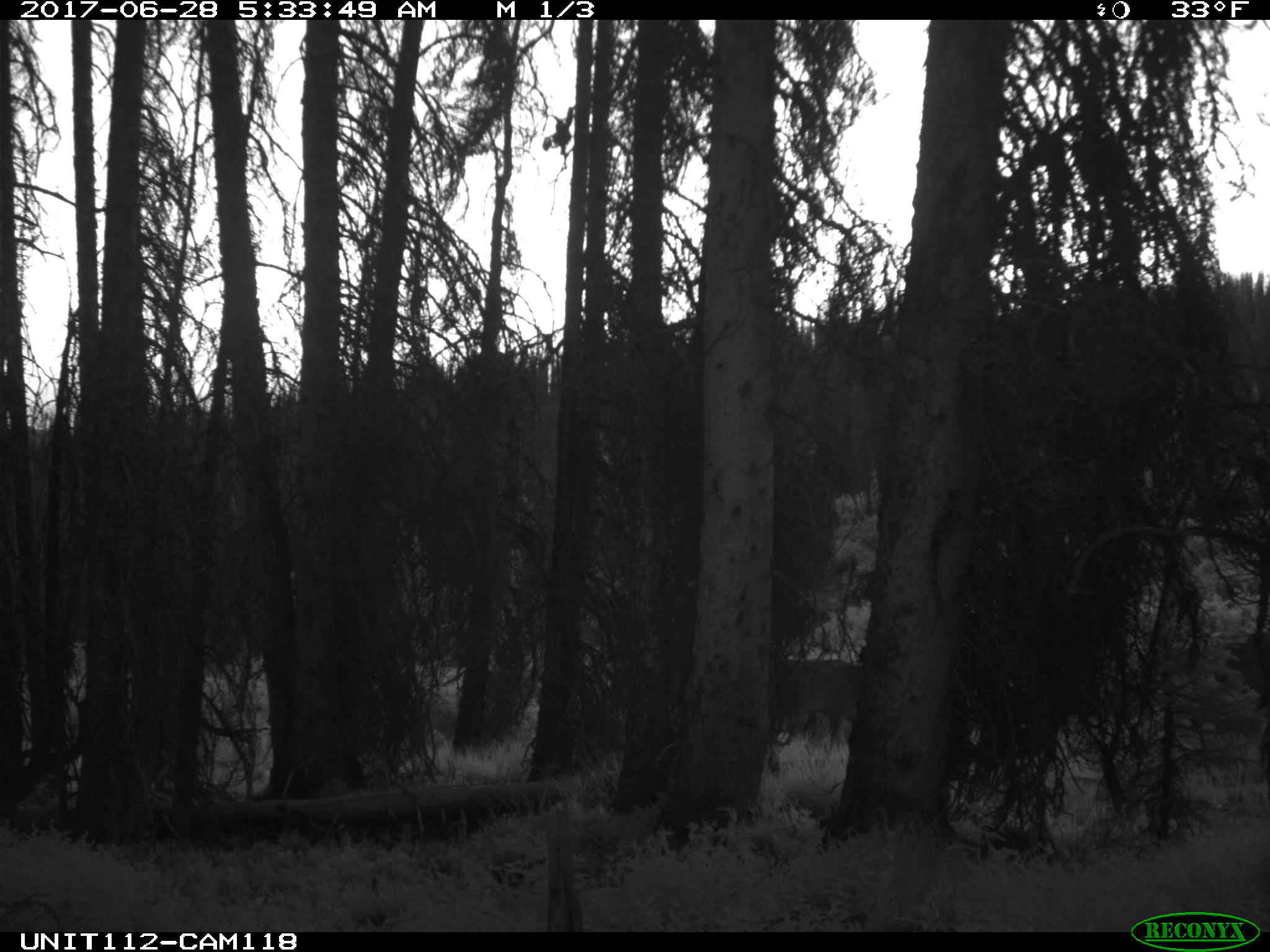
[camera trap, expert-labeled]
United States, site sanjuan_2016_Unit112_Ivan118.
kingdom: Animalia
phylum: Chordata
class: Mammalia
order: Artiodactyla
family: Cervidae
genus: Cervus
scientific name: Cervus elaphus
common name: red deer